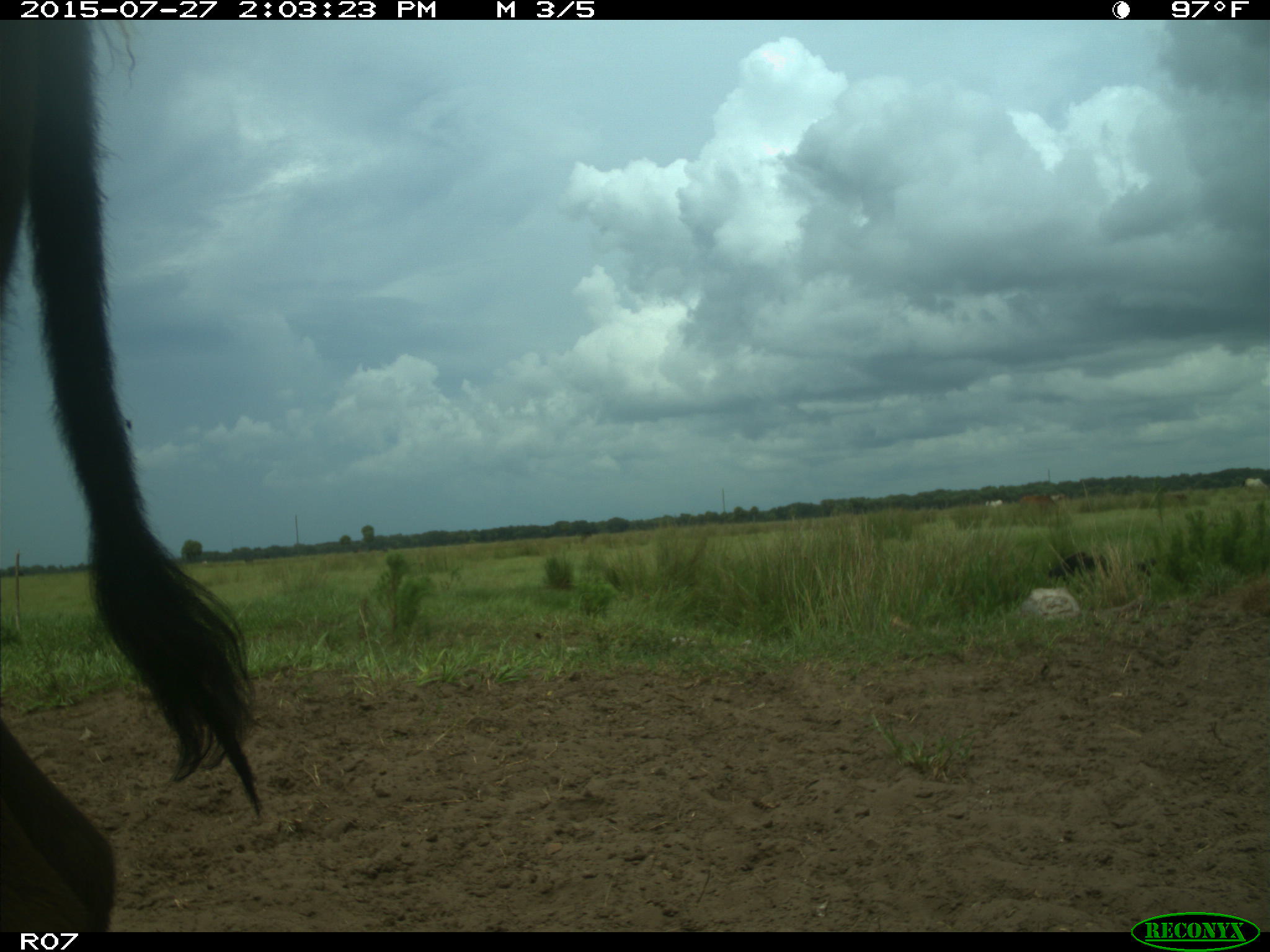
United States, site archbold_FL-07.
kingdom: Animalia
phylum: Chordata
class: Mammalia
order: Artiodactyla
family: Bovidae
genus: Bos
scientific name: Bos taurus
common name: domestic cow